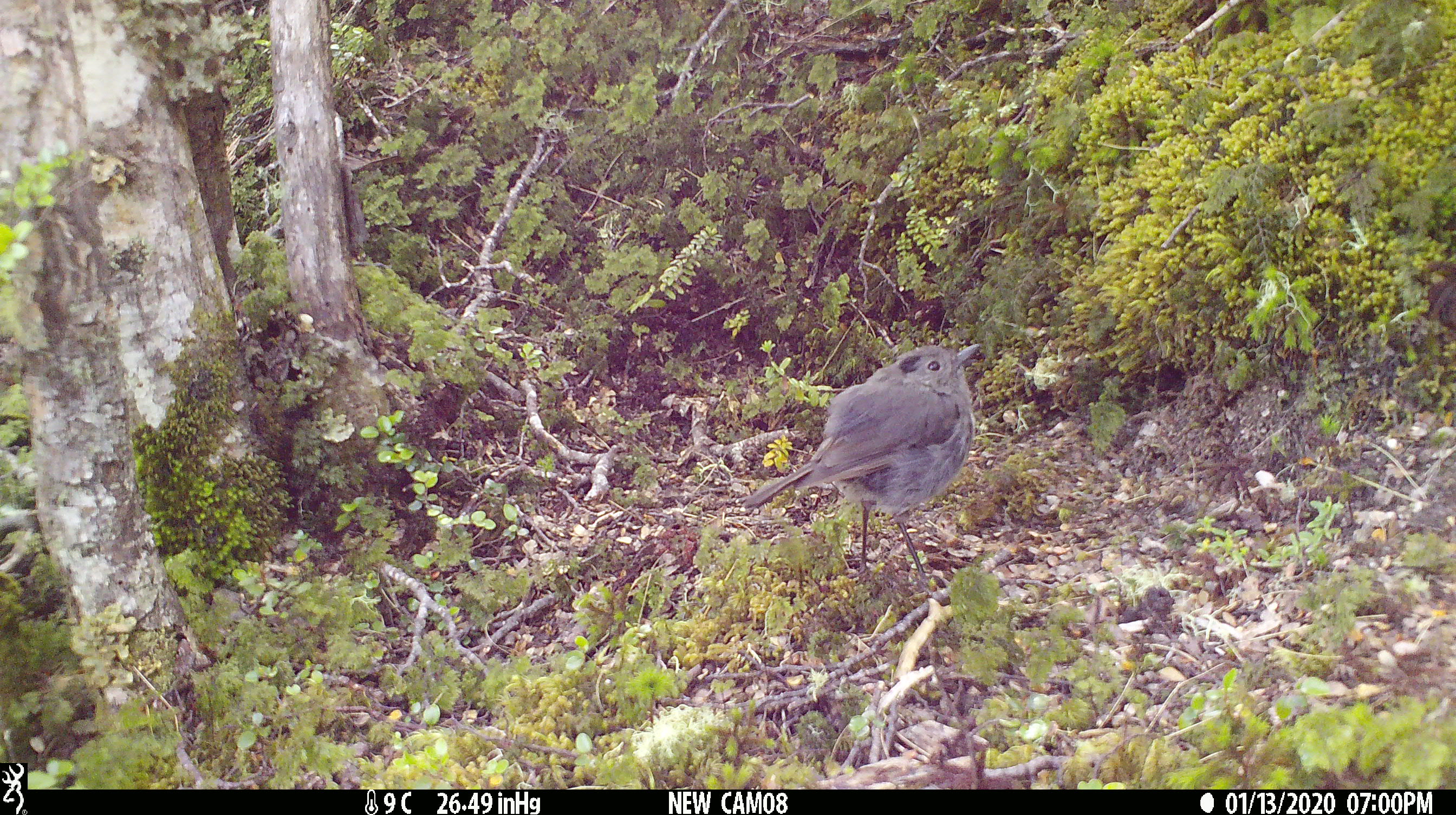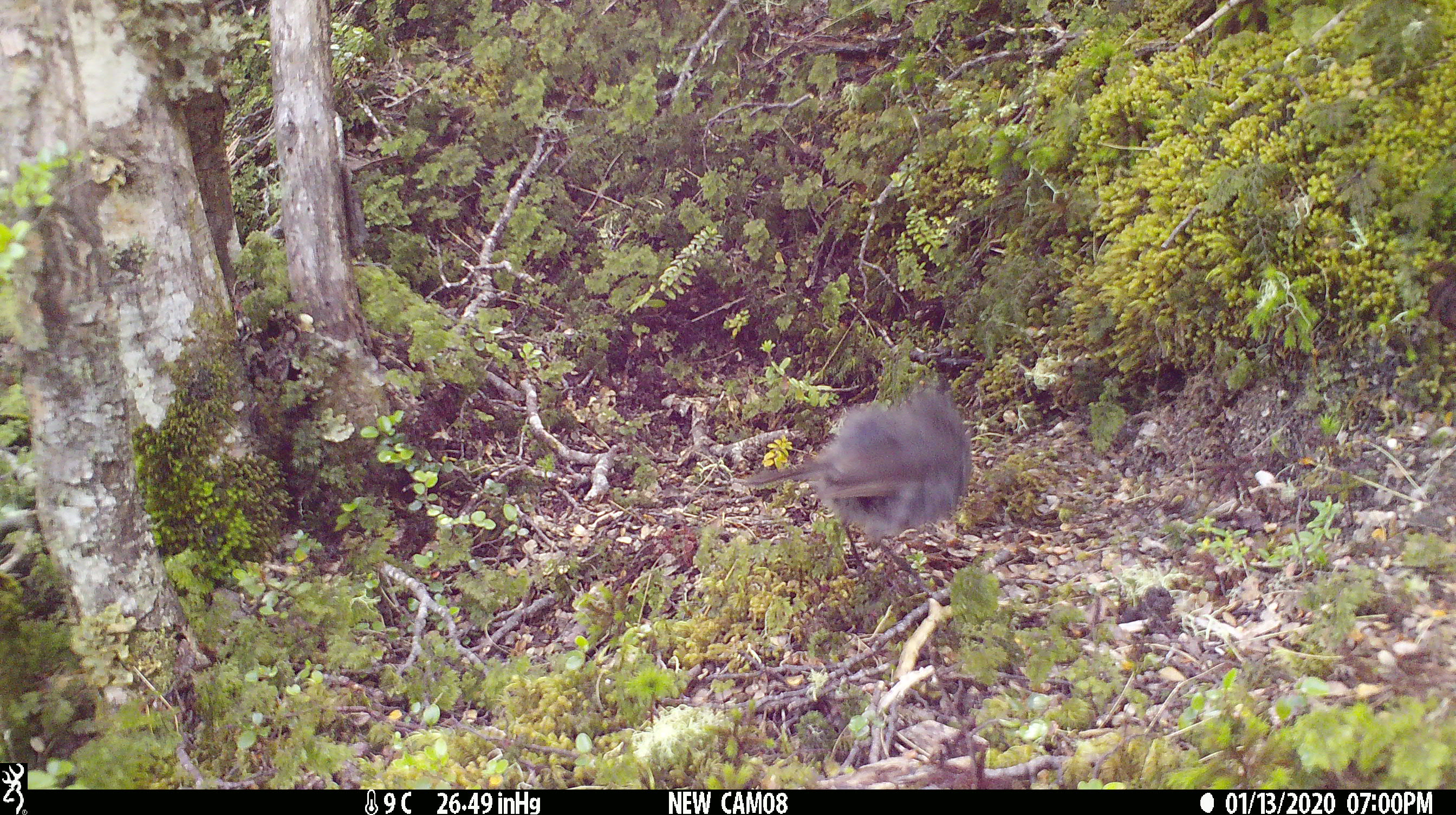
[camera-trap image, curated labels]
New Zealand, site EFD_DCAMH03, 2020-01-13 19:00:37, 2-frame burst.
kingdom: Animalia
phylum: Chordata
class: Aves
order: Passeriformes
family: Petroicidae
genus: Petroica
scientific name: Petroica australis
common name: new zealand robin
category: robin